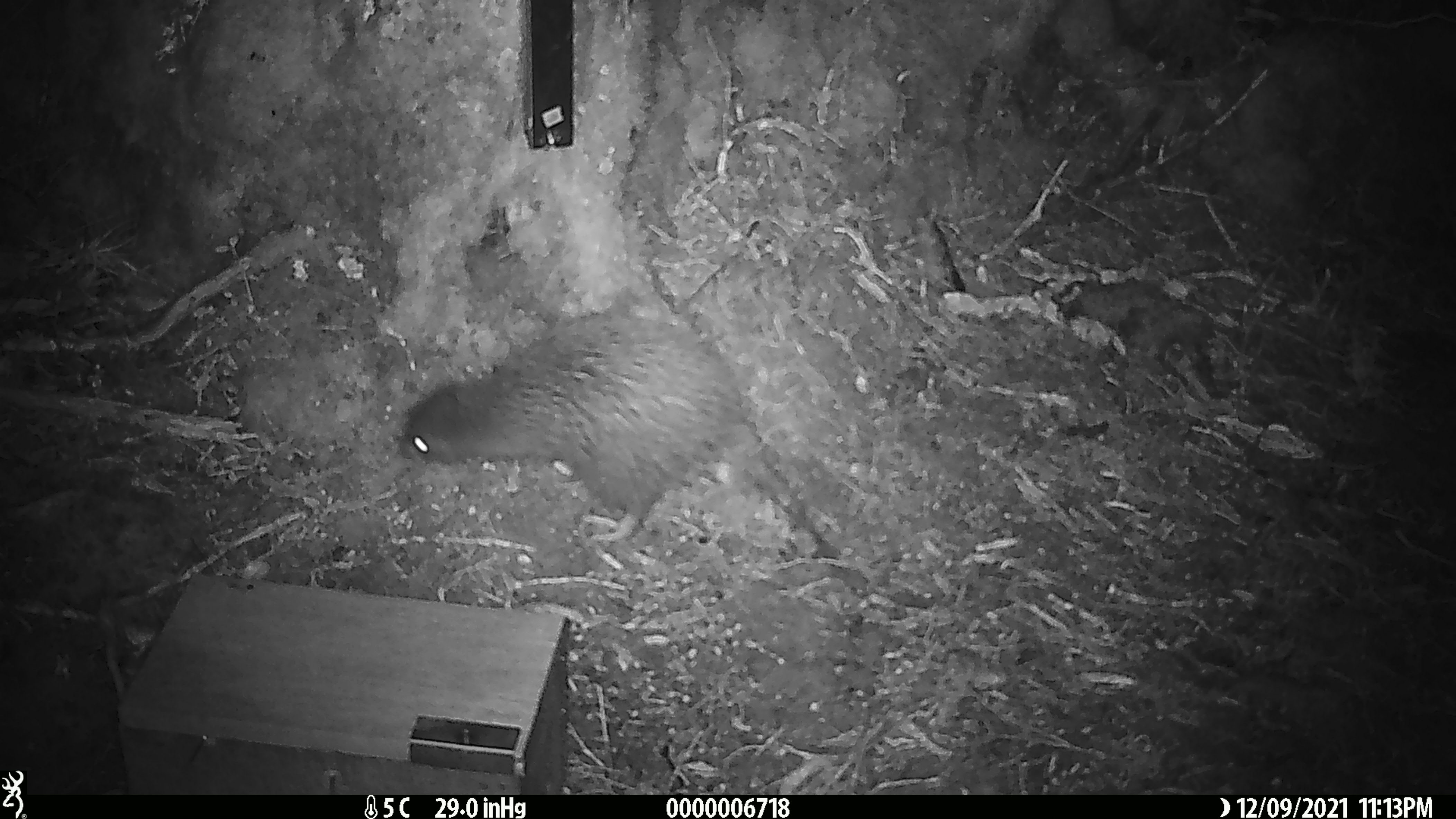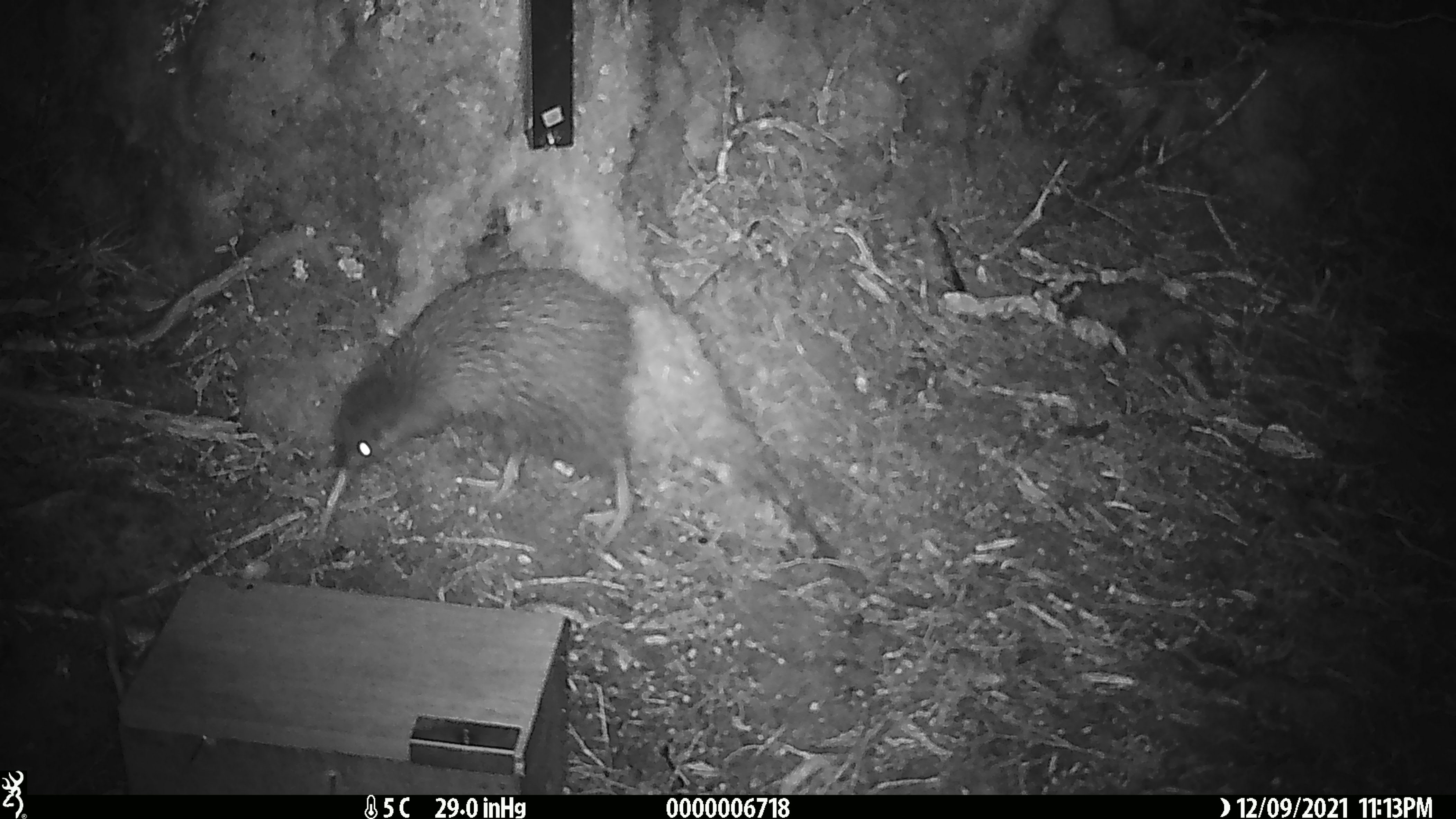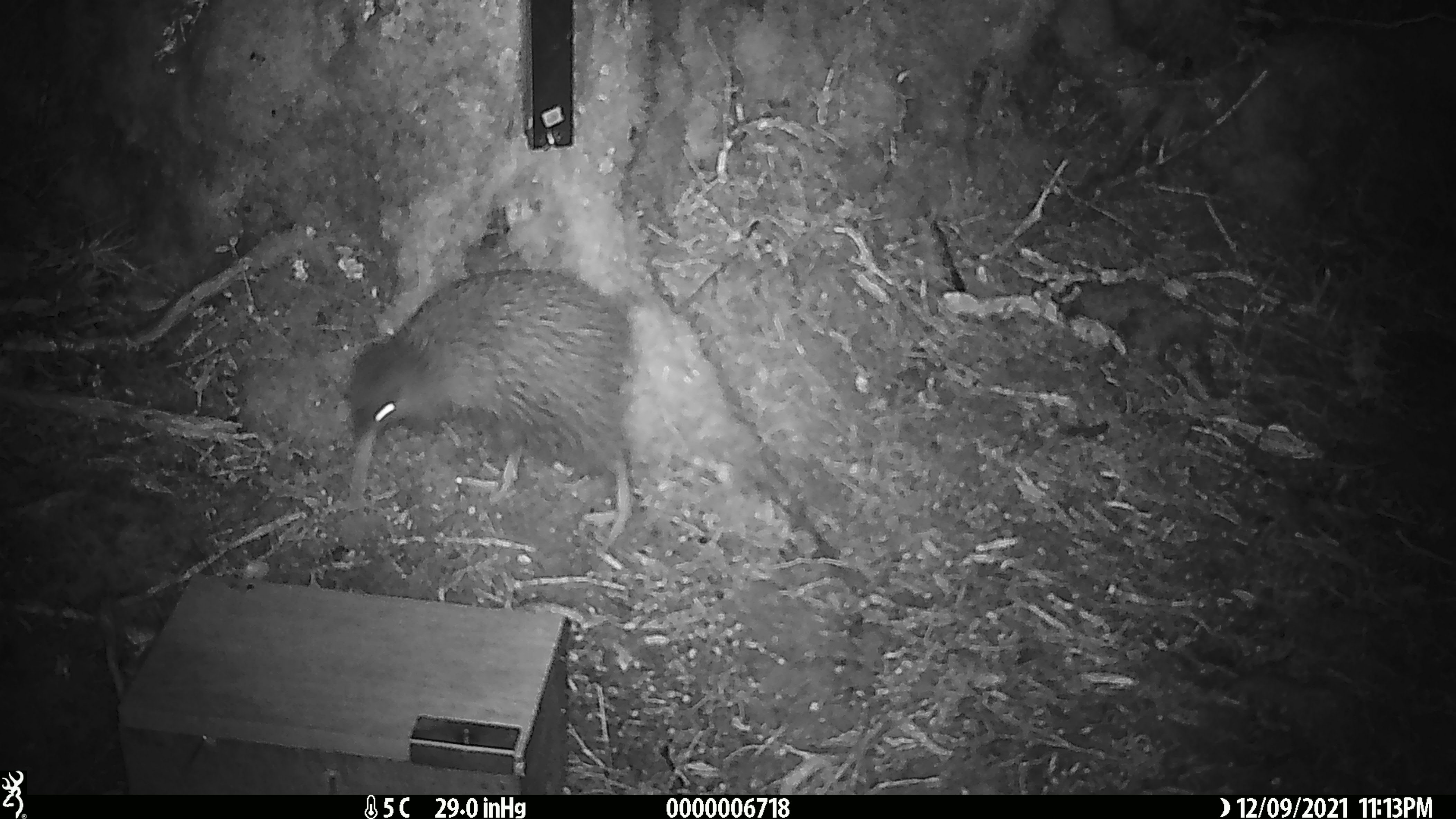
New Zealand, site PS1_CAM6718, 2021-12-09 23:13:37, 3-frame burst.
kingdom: Animalia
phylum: Chordata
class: Aves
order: Apterygiformes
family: Apterygidae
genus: Apteryx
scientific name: Apteryx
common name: kiwi